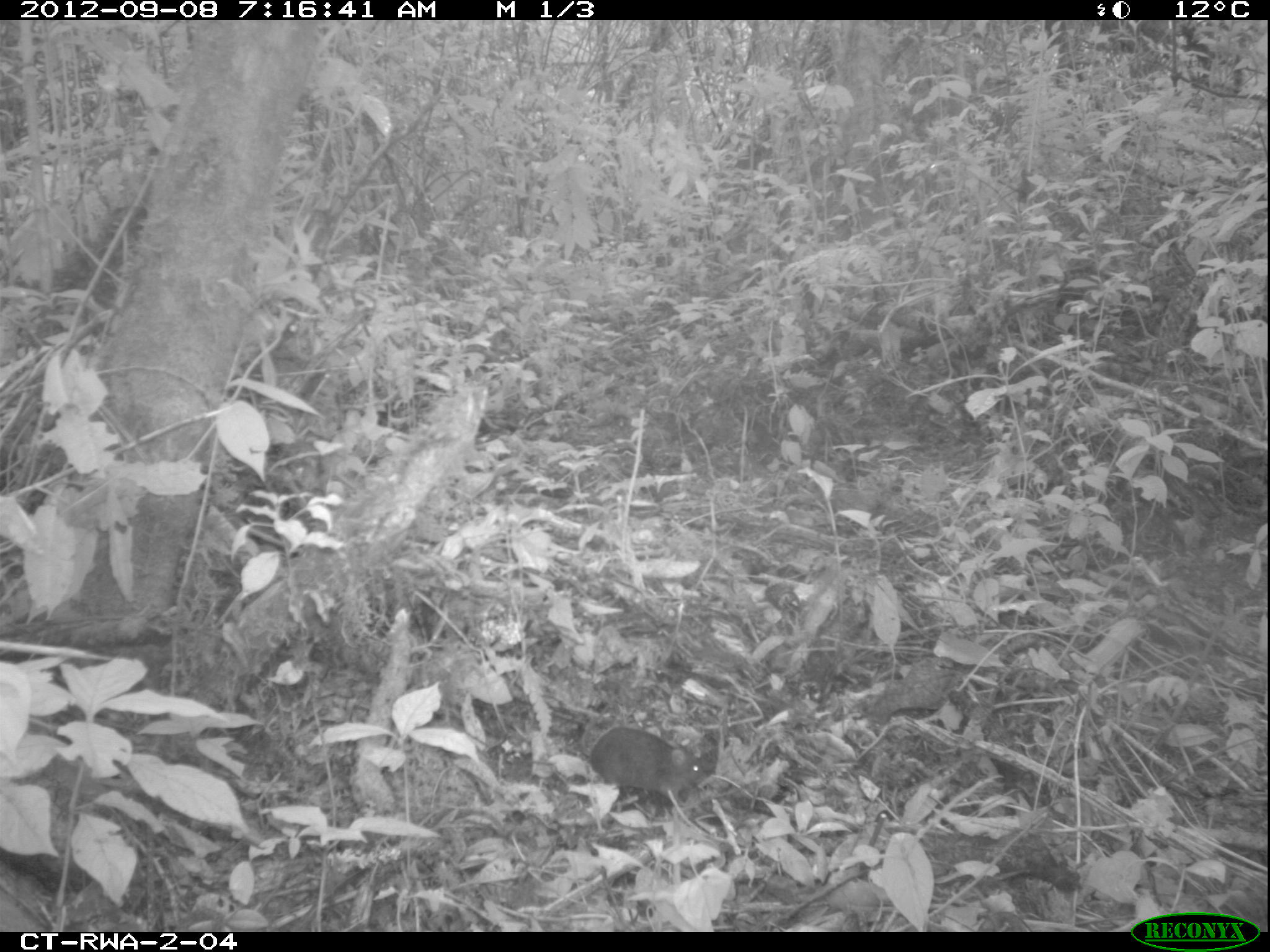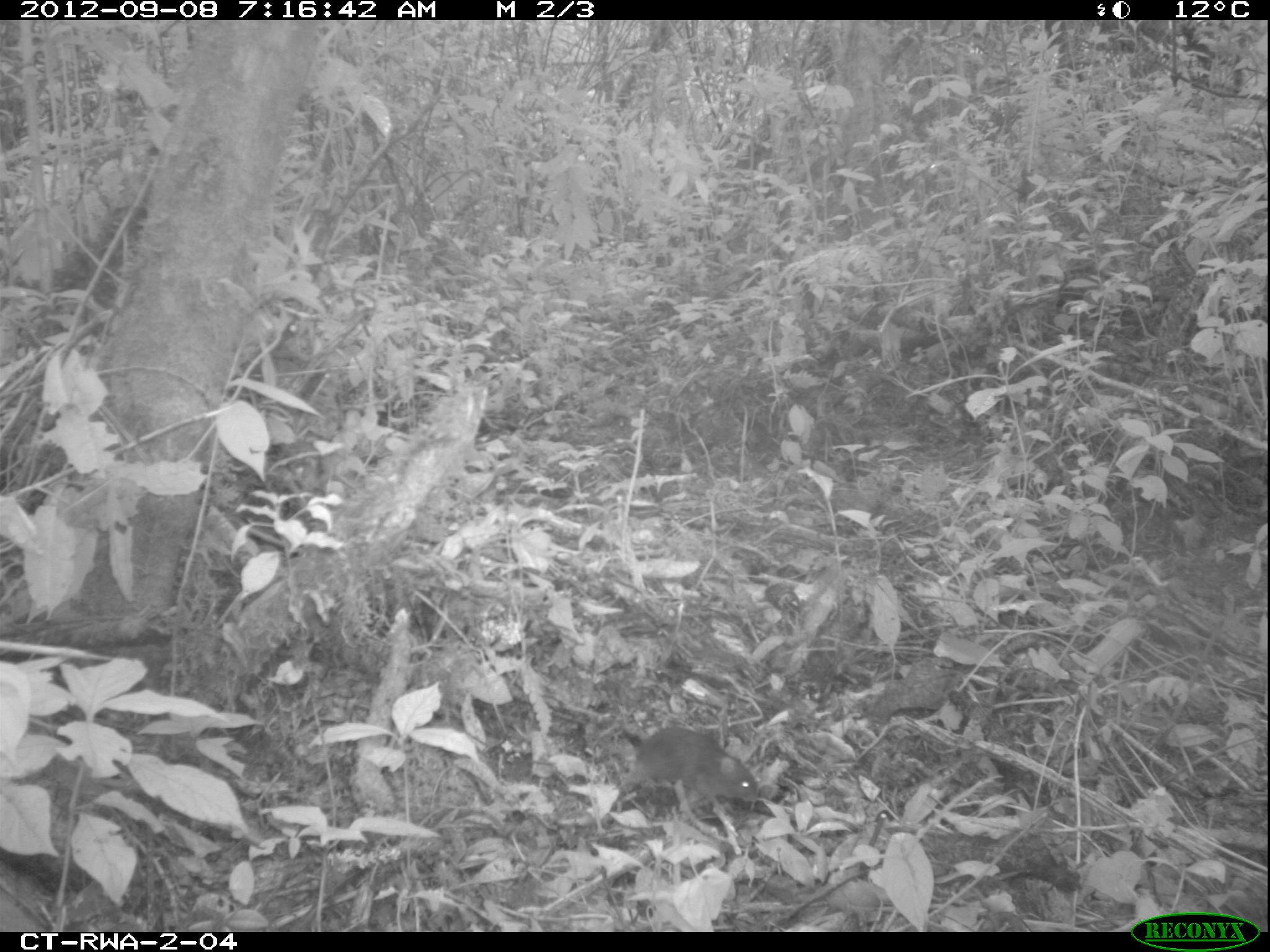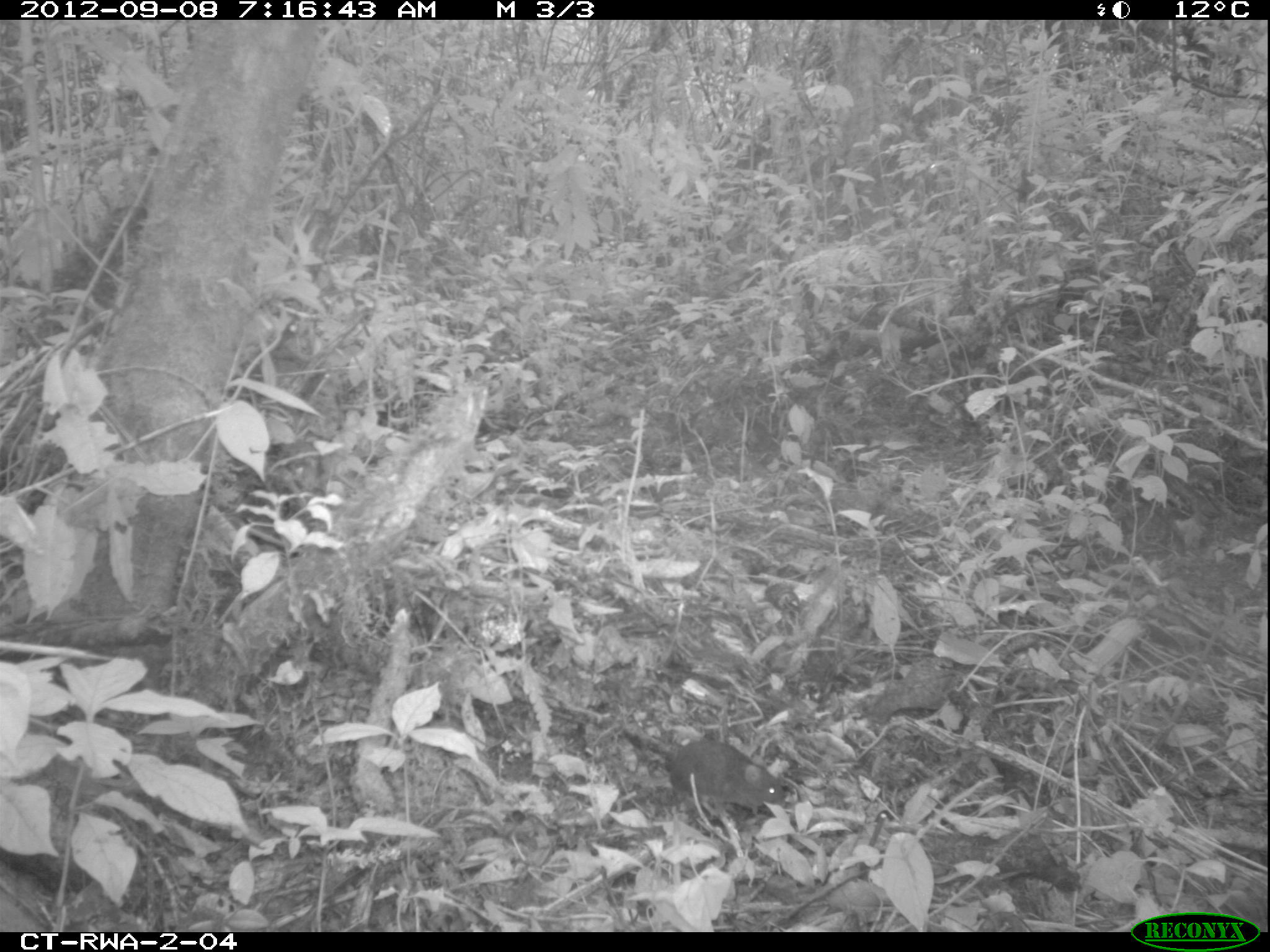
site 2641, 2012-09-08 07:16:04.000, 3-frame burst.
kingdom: Animalia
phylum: Chordata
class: Mammalia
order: Rodentia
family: Muridae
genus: Hybomys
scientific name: Hybomys univittatus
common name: one-striped forest mouse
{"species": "Hybomys univittatus (one-striped forest mouse)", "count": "1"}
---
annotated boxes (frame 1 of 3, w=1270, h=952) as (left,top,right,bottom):
hybomys univittatus: (579,713,705,799)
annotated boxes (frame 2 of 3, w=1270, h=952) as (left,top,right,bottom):
hybomys univittatus: (615,720,756,808)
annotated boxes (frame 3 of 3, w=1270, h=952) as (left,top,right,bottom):
hybomys univittatus: (669,735,784,806)